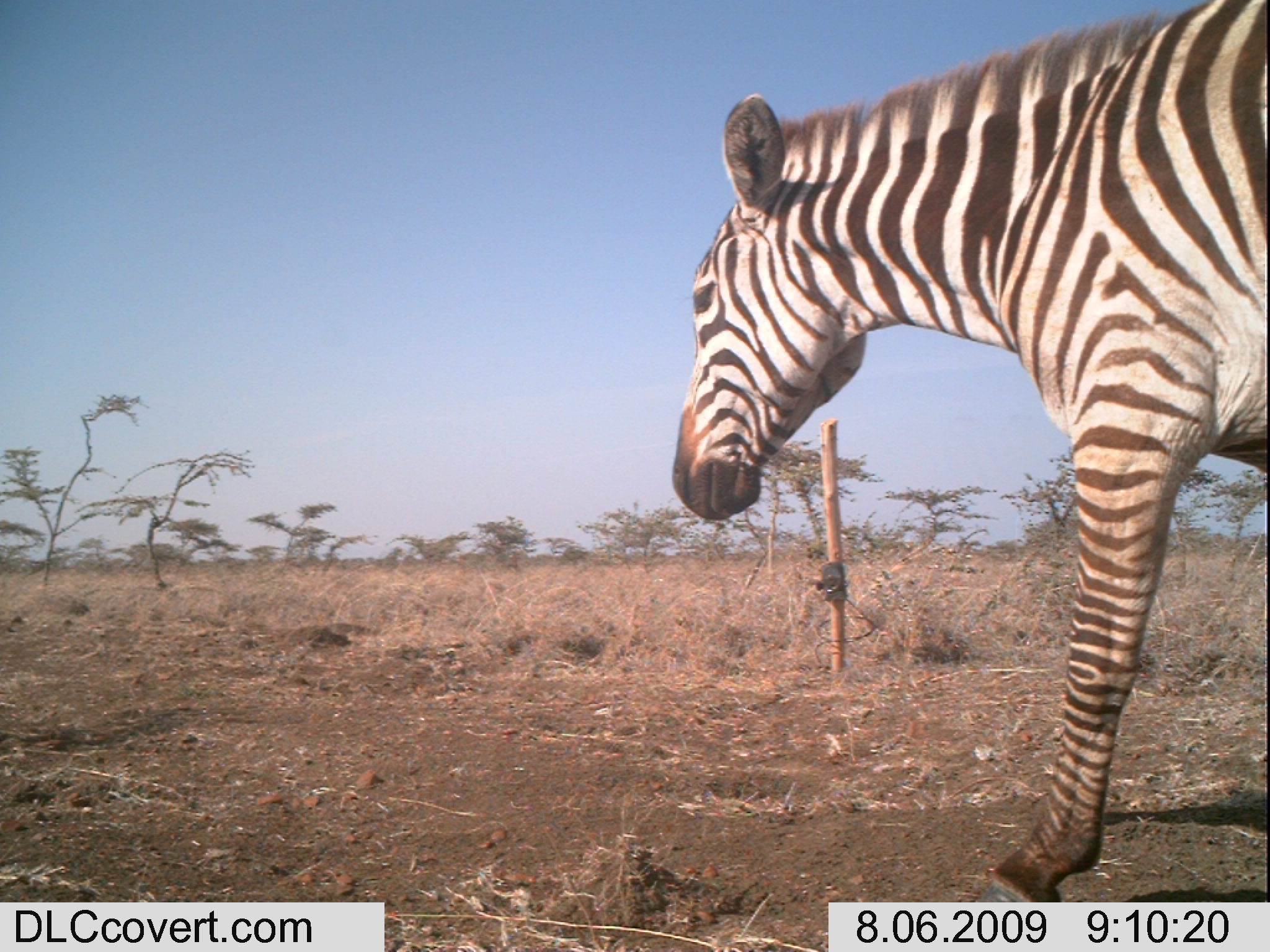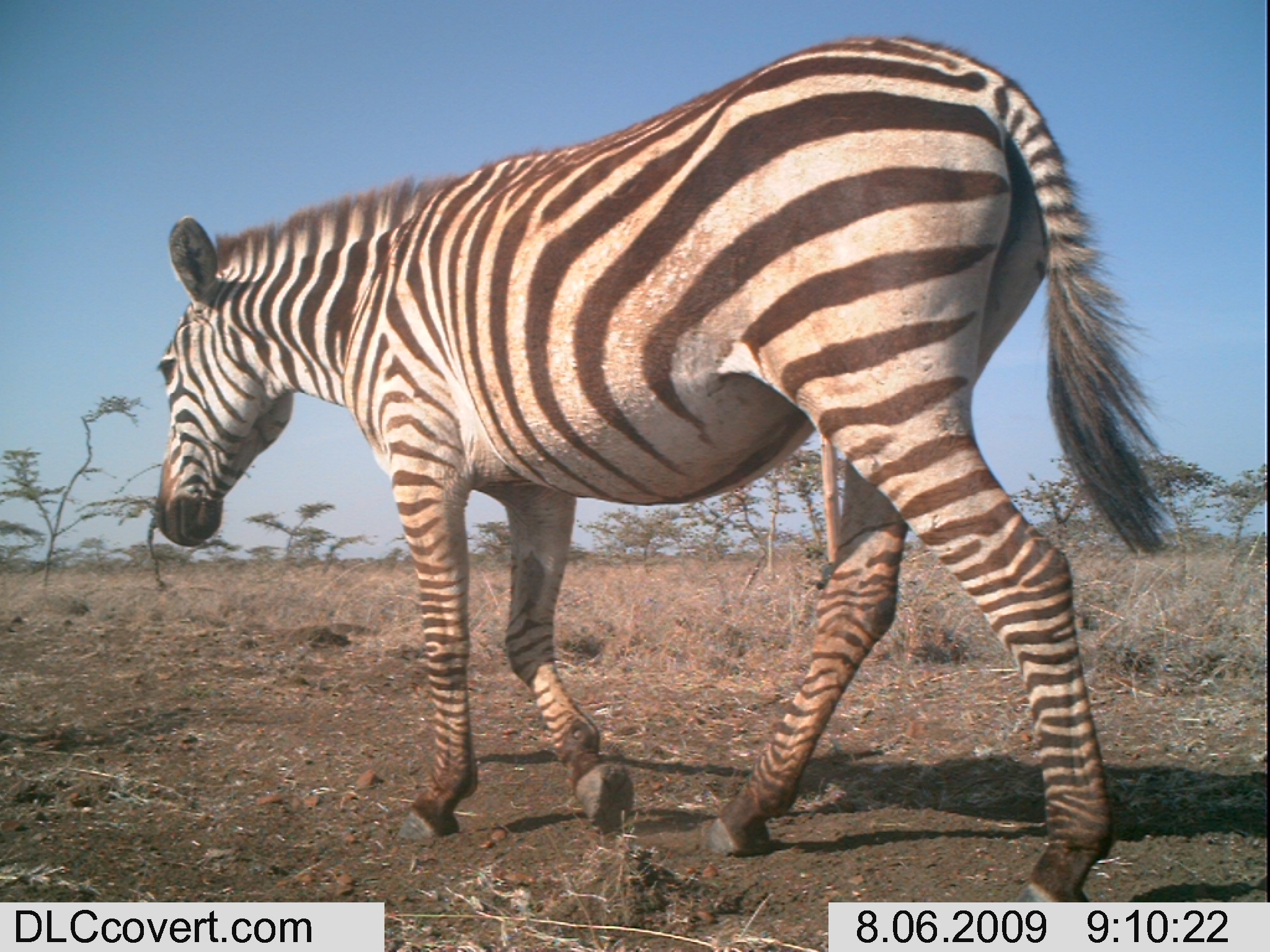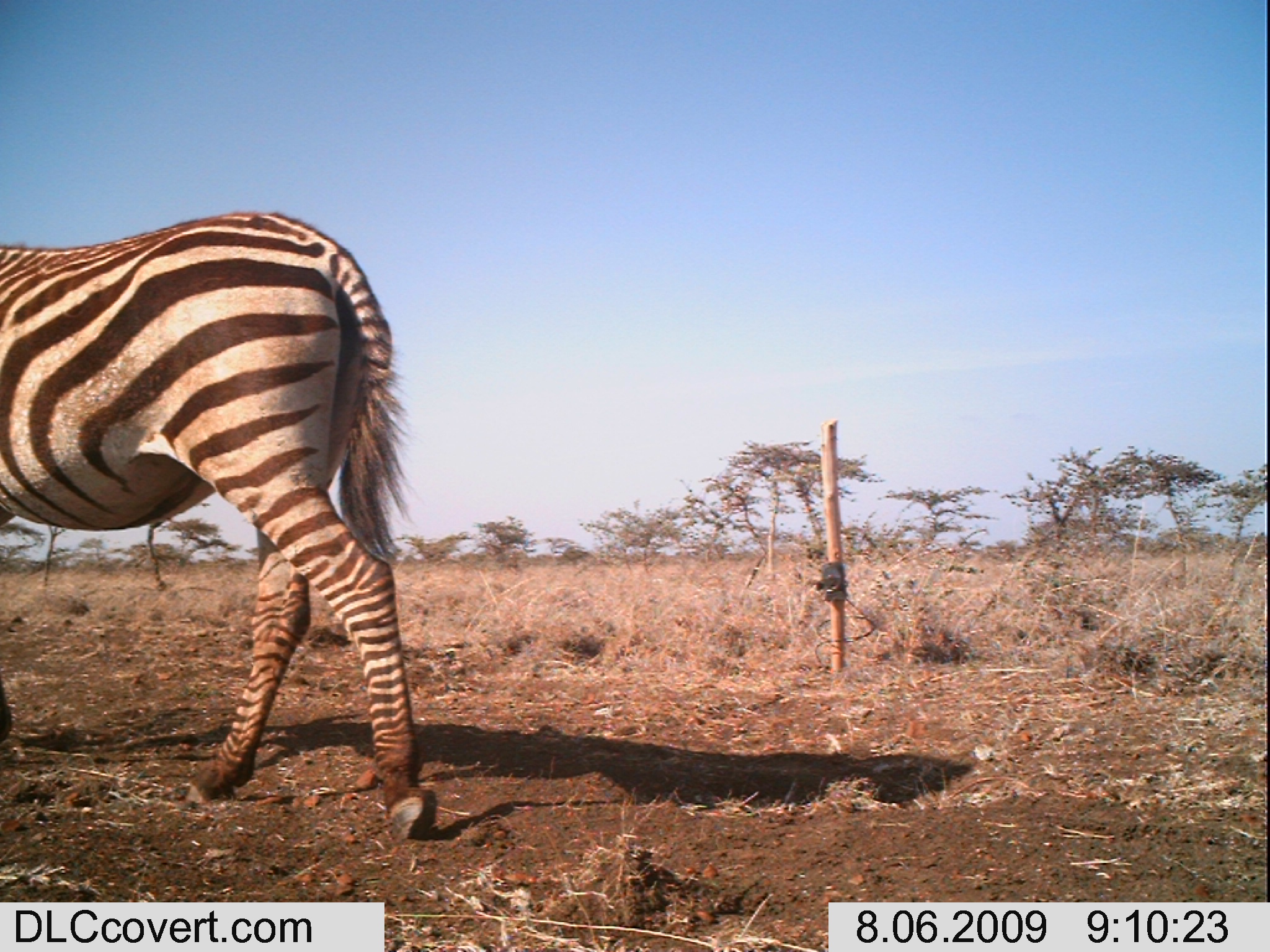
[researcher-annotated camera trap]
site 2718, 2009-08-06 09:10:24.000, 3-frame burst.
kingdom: Animalia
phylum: Chordata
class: Mammalia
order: Perissodactyla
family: Equidae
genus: Equus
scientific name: Equus quagga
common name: plains zebra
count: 1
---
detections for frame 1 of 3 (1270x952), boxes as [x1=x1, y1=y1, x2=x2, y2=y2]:
equus quagga: [x1=669, y1=0, x2=1270, y2=901]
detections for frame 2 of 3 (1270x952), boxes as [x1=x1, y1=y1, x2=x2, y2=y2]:
equus quagga: [x1=153, y1=34, x2=1176, y2=902]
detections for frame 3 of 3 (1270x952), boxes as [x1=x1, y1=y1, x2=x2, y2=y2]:
equus quagga: [x1=0, y1=212, x2=438, y2=840]